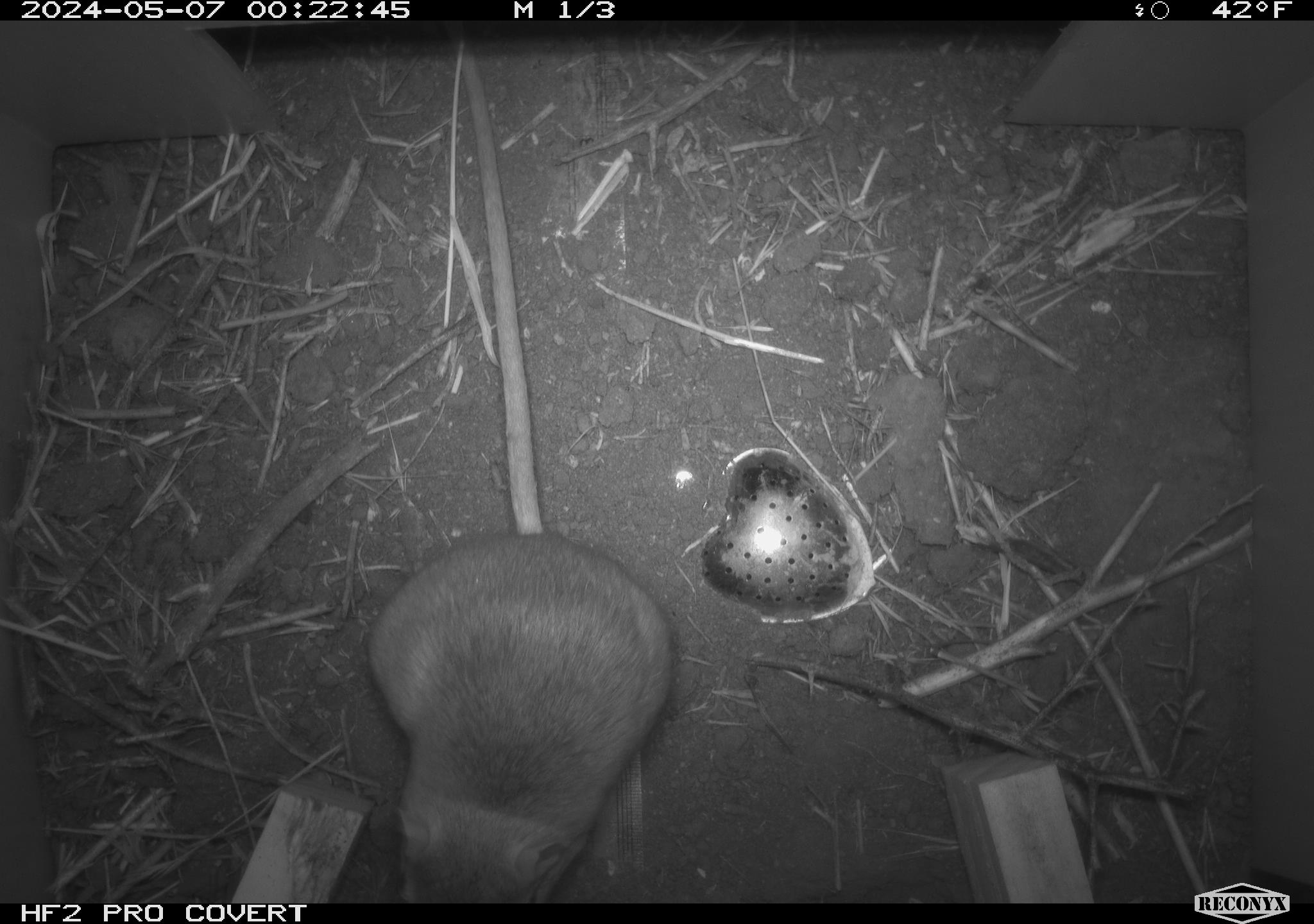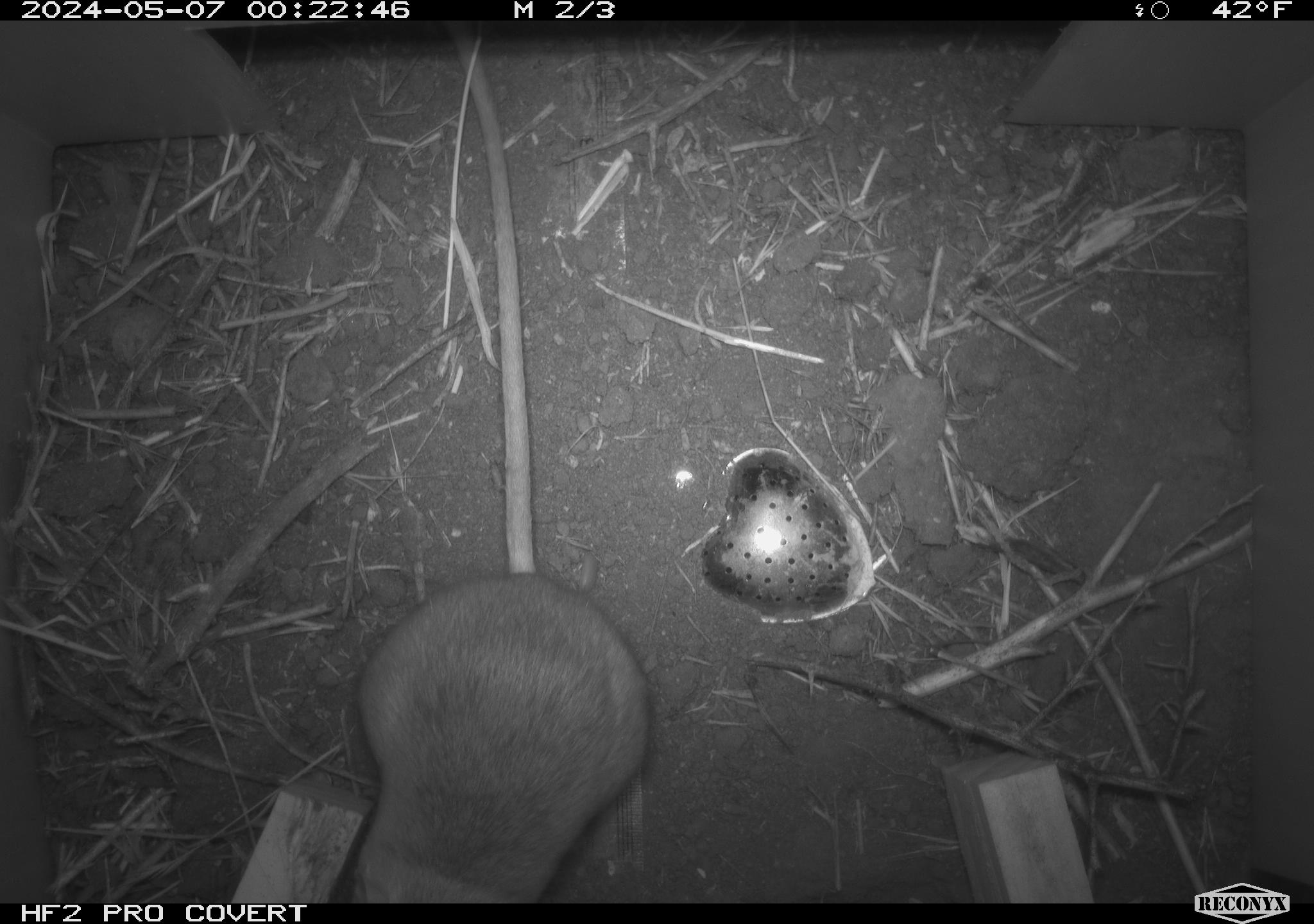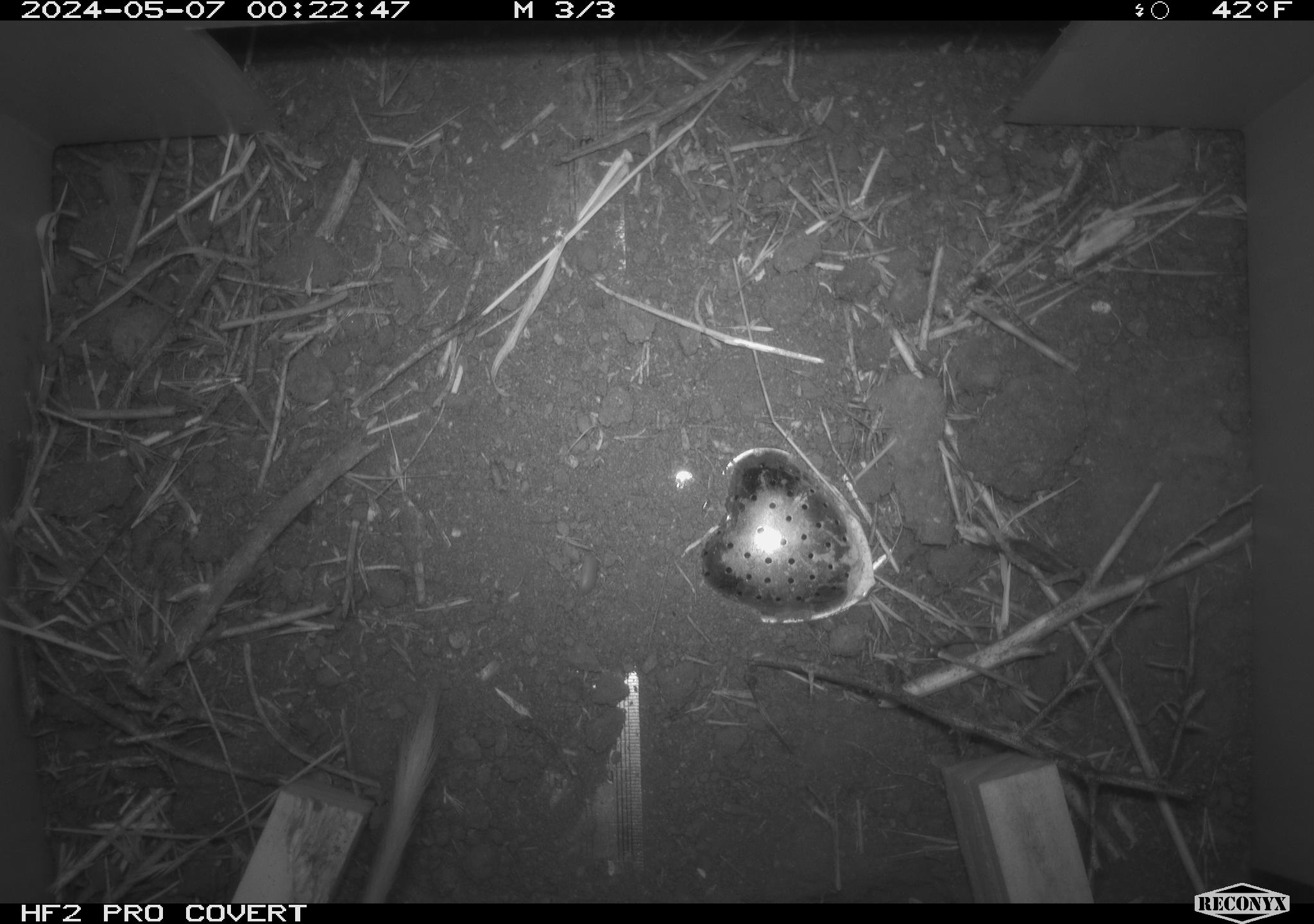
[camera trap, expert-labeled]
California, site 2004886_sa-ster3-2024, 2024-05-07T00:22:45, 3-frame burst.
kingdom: Animalia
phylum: Chordata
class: Mammalia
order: Rodentia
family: Heteromyidae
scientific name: Heteromyidae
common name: kangaroo rats and pocket mice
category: heteromyidae family